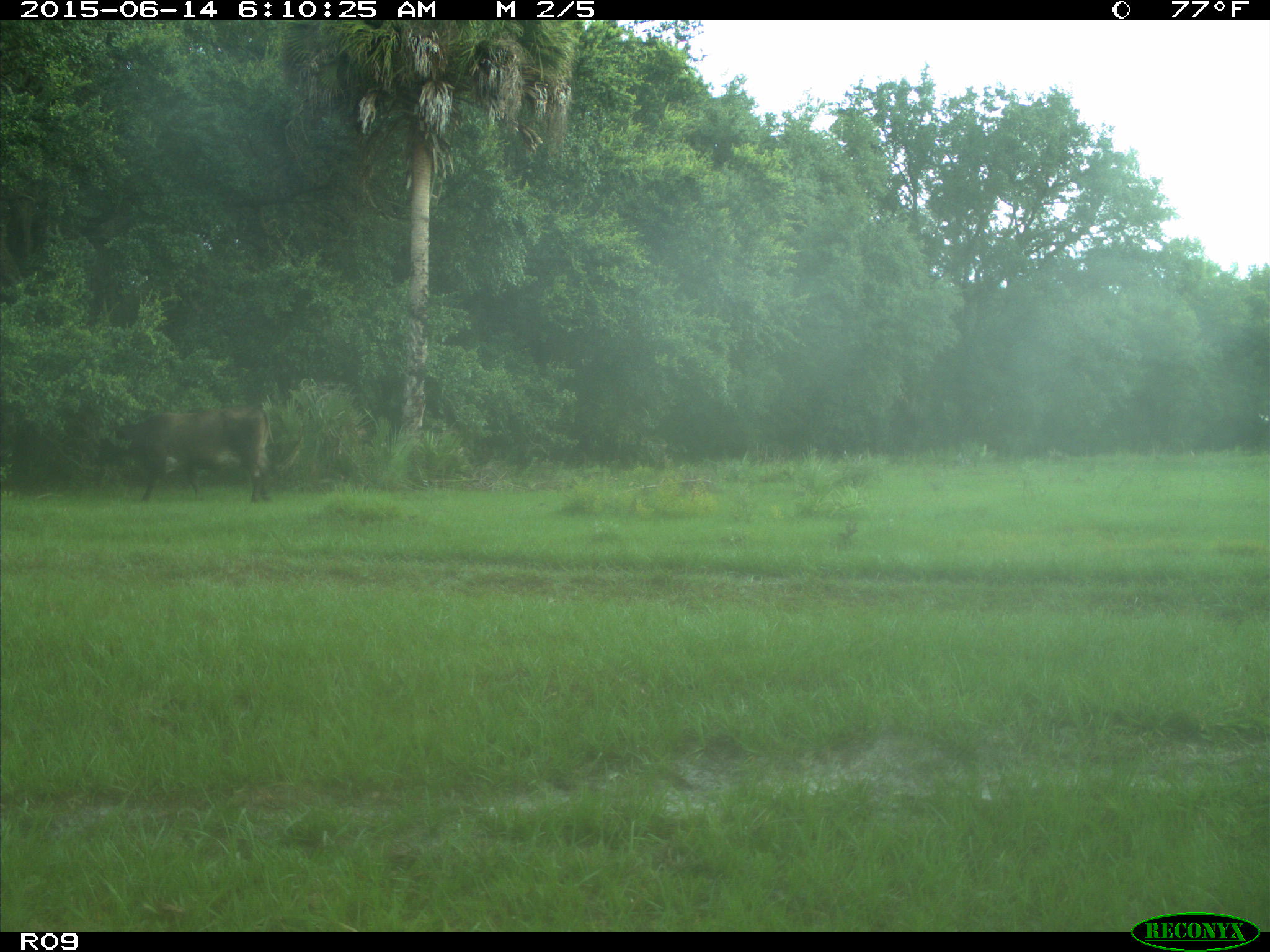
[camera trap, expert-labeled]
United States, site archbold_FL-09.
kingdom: Animalia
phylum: Chordata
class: Mammalia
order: Artiodactyla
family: Bovidae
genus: Bos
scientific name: Bos taurus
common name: domestic cow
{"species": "Bos taurus (domestic cow)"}